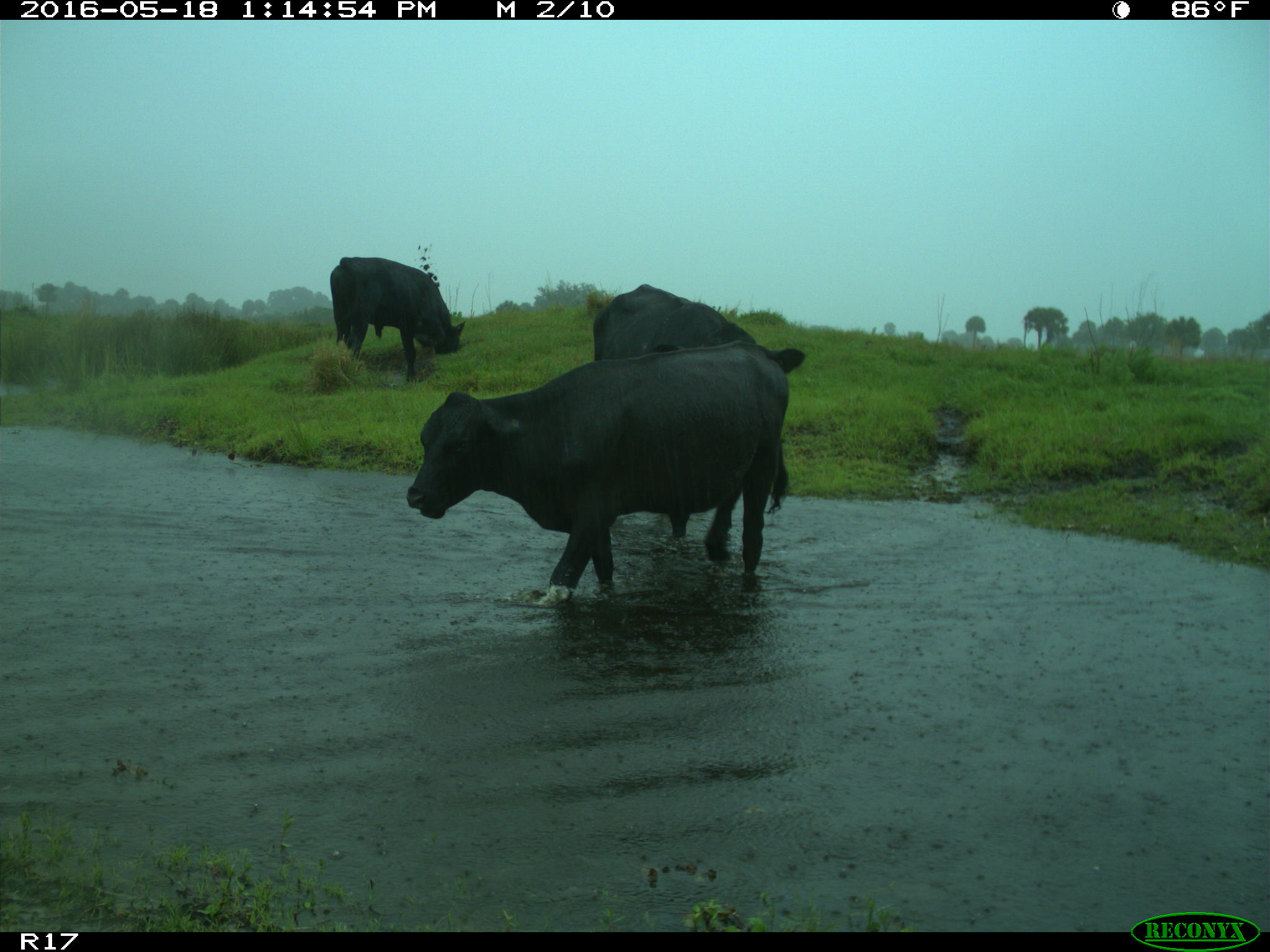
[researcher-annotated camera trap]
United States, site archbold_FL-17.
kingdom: Animalia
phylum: Chordata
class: Mammalia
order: Artiodactyla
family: Bovidae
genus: Bos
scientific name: Bos taurus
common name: domestic cow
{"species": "Bos taurus (domestic cow)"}